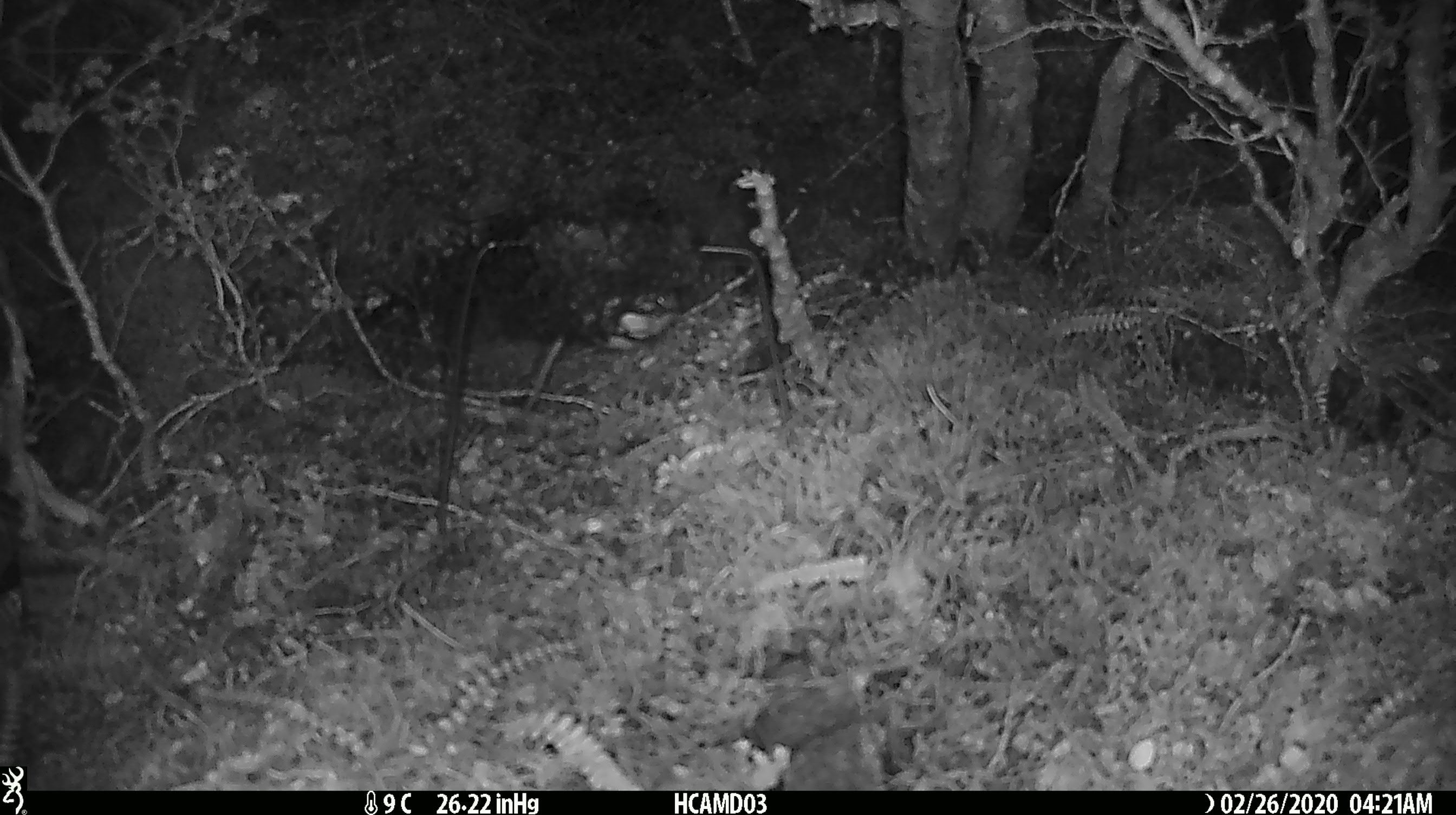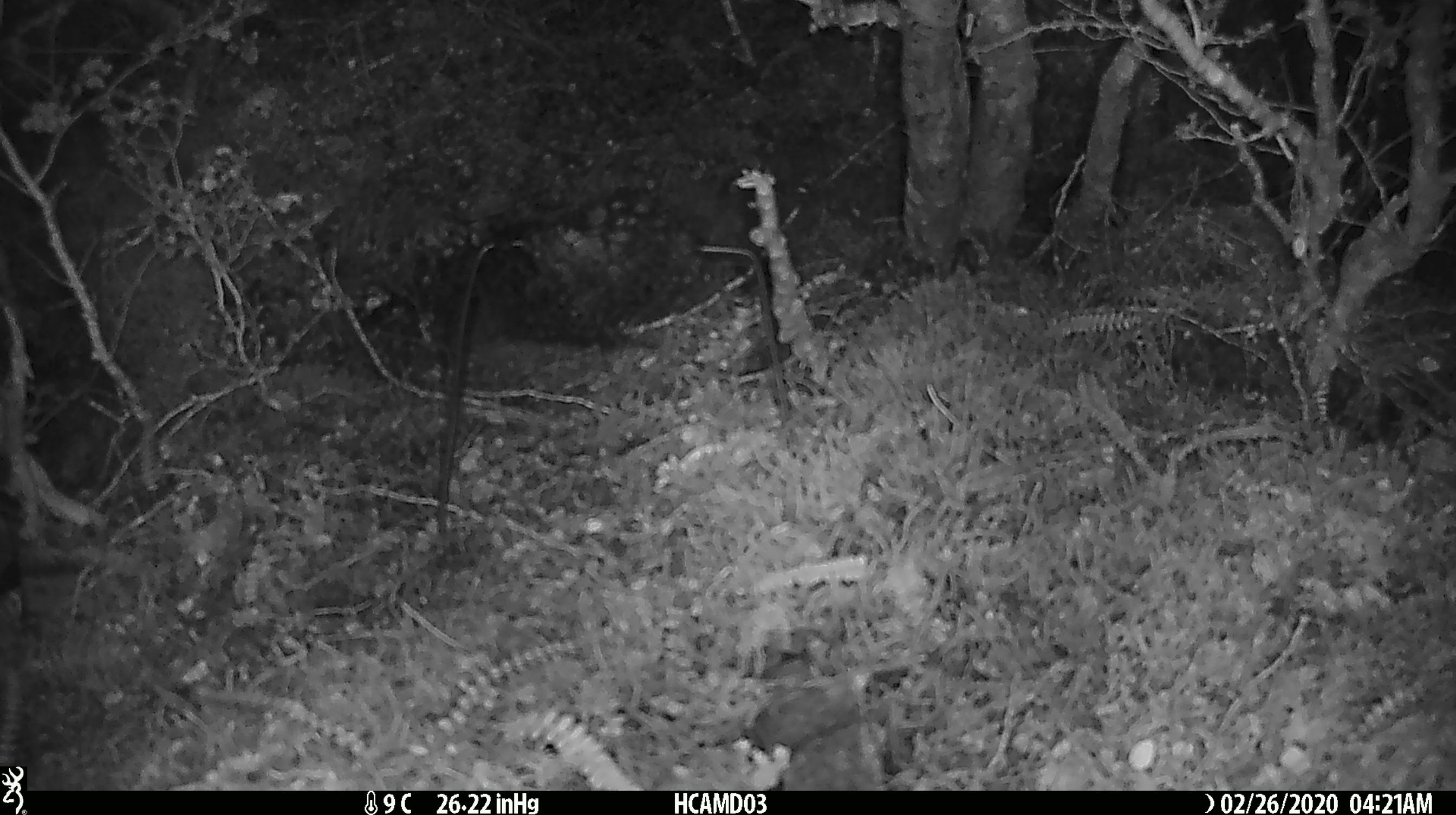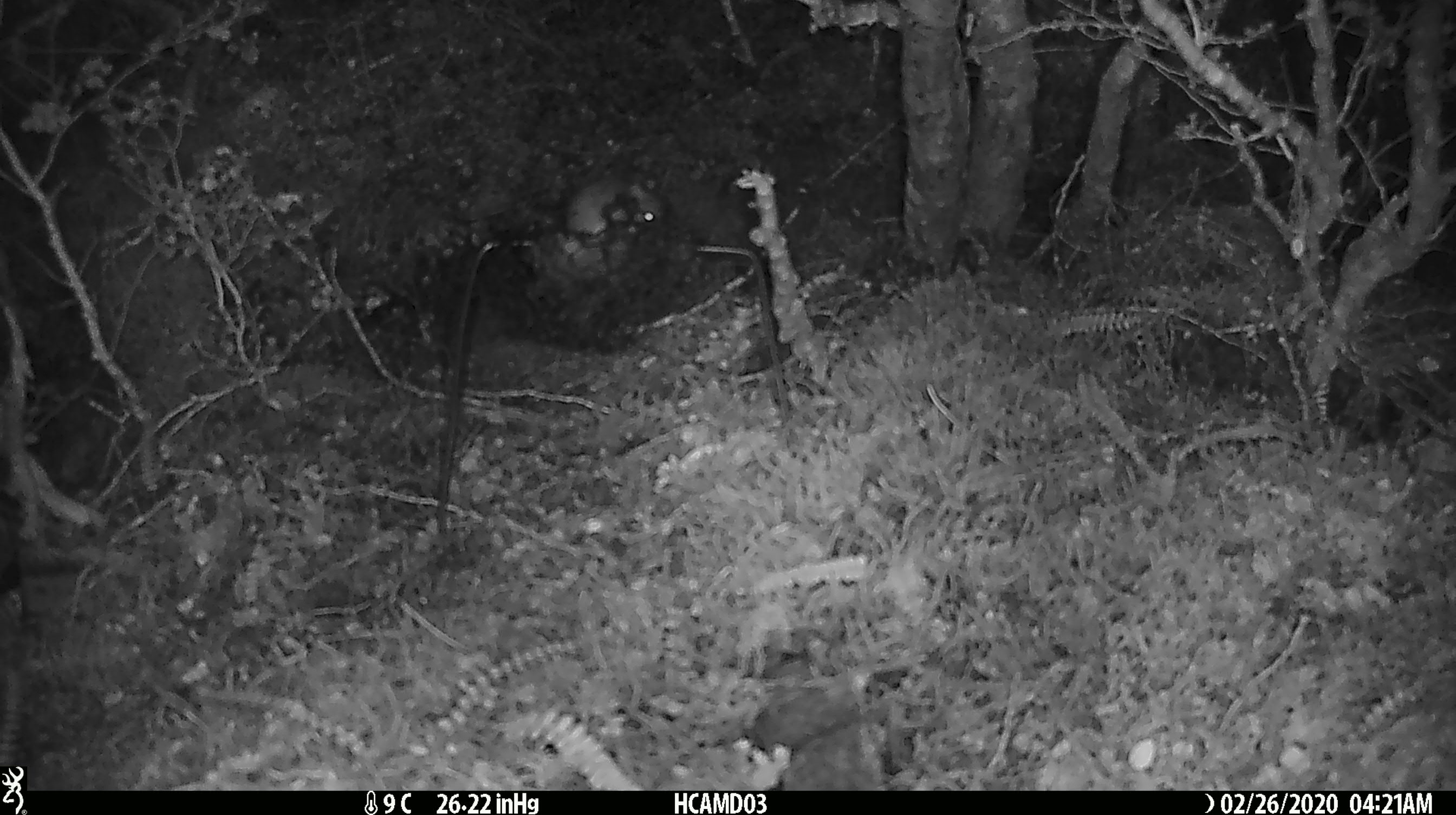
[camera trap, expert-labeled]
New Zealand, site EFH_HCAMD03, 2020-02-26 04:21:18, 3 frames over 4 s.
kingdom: Animalia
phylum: Chordata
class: Mammalia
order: Rodentia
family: Muridae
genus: Mus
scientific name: Mus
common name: mouse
Mouse (Mus).